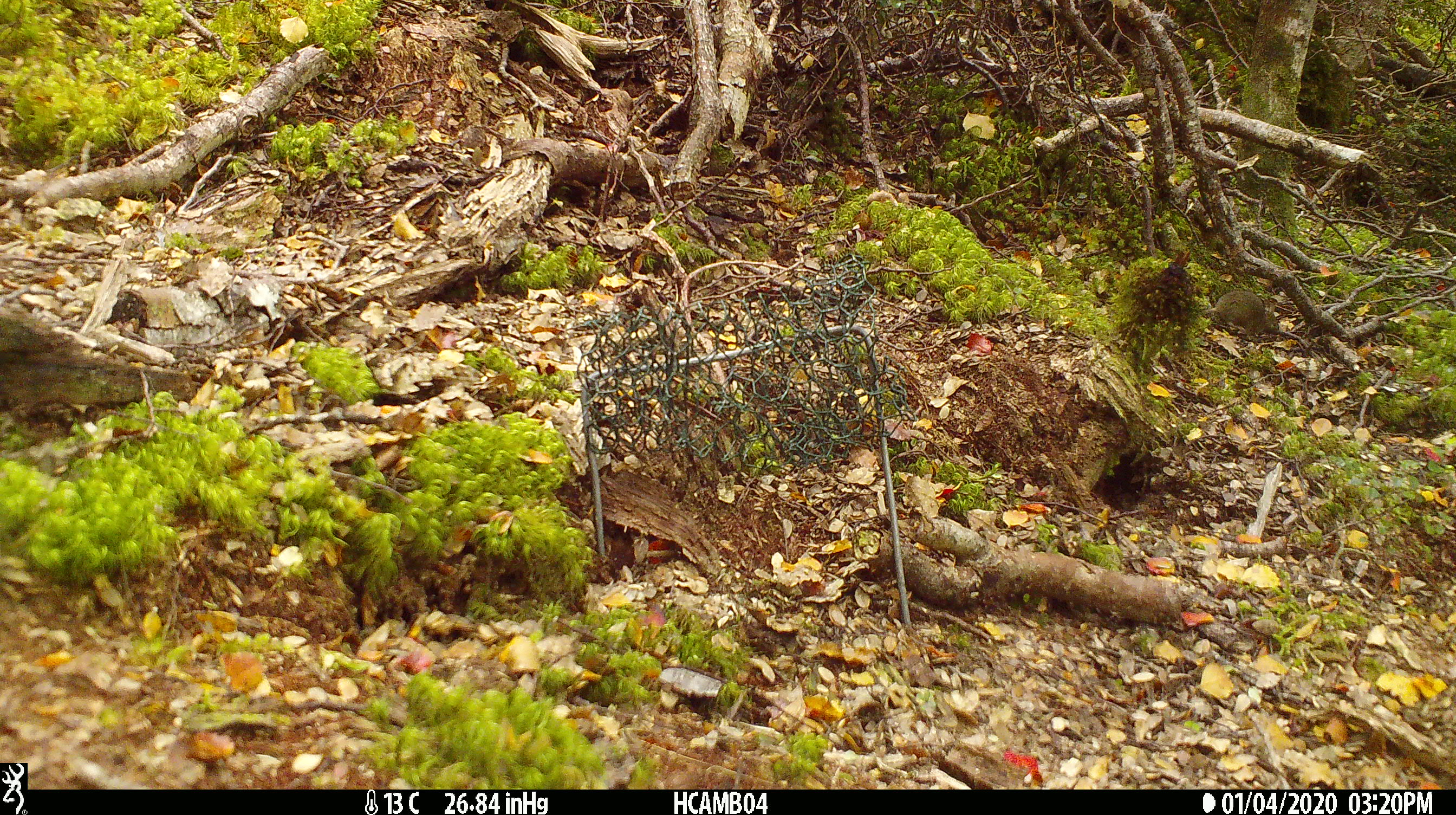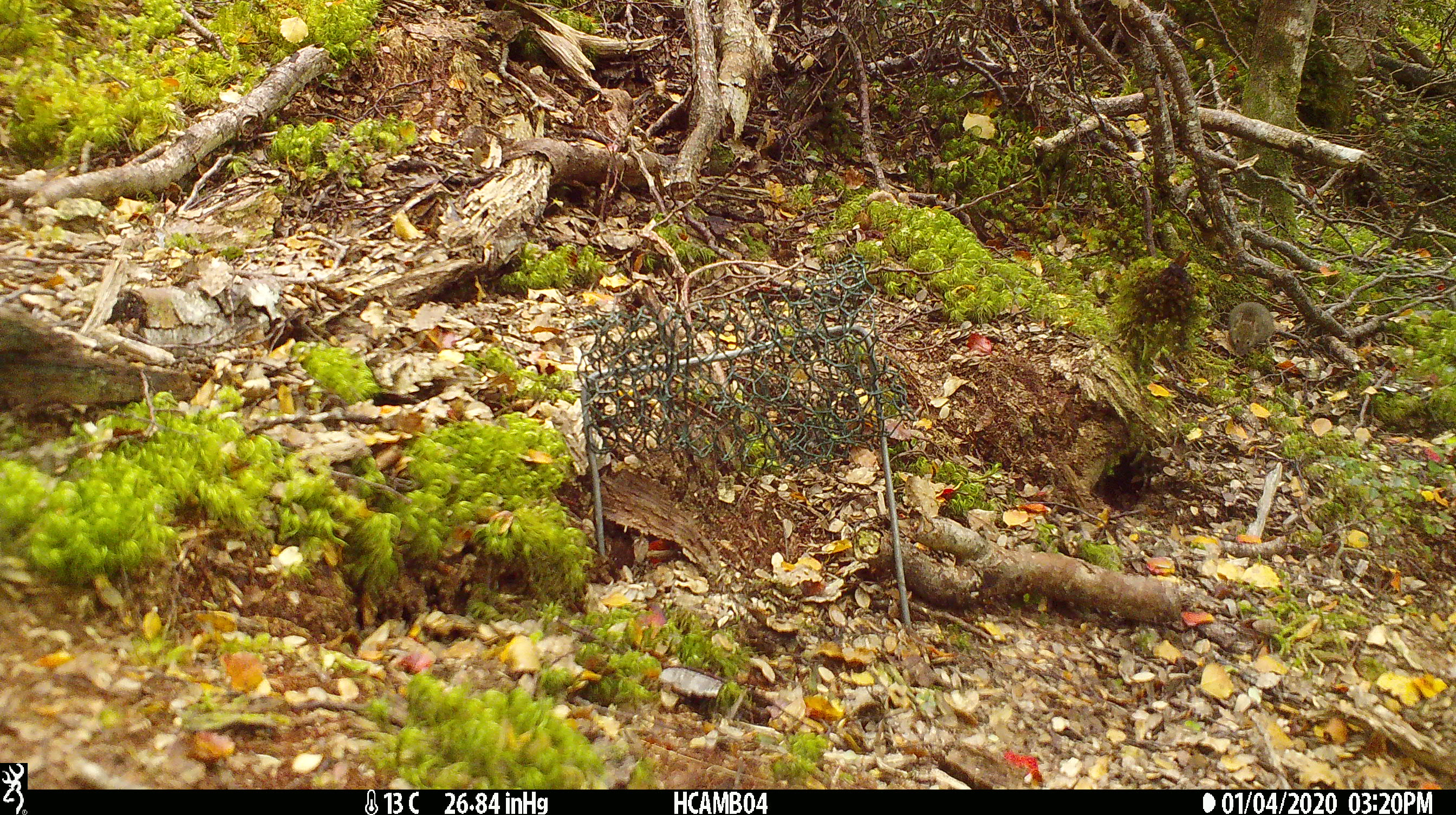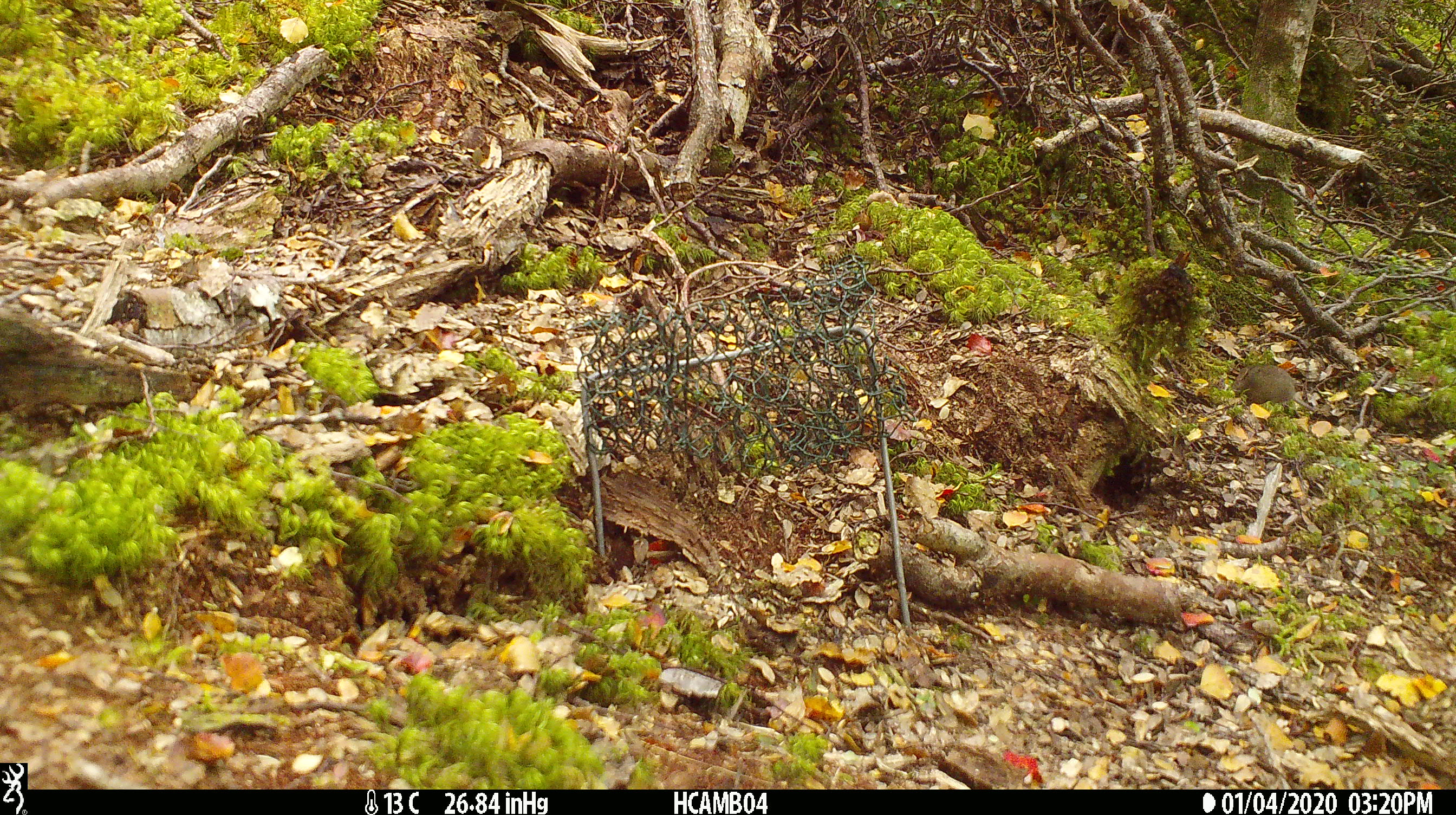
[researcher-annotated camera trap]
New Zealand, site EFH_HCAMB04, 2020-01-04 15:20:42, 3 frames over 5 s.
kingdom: Animalia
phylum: Chordata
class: Mammalia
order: Rodentia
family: Muridae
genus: Mus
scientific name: Mus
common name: mouse